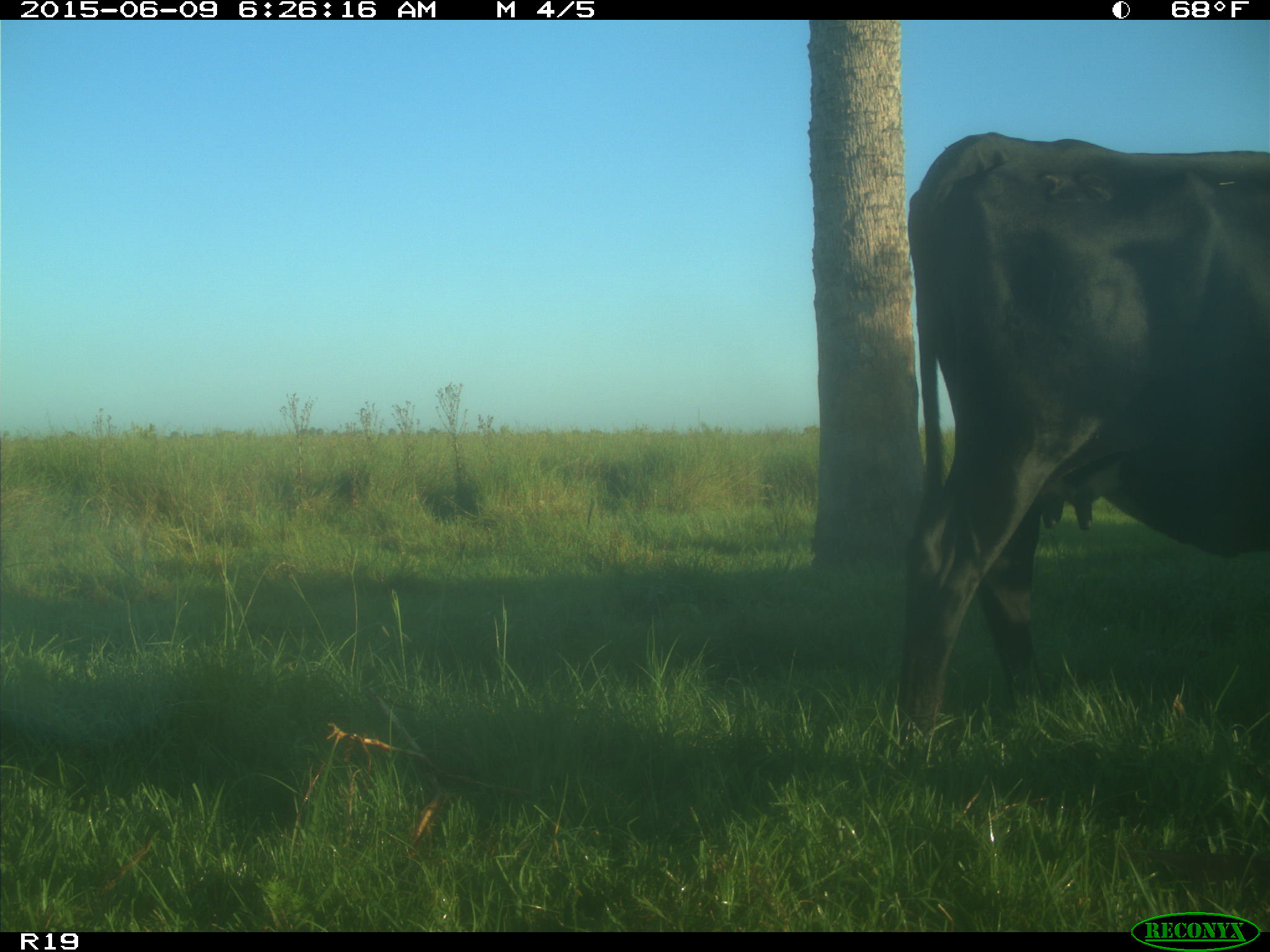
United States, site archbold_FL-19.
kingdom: Animalia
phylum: Chordata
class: Mammalia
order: Artiodactyla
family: Bovidae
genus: Bos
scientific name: Bos taurus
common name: domestic cow